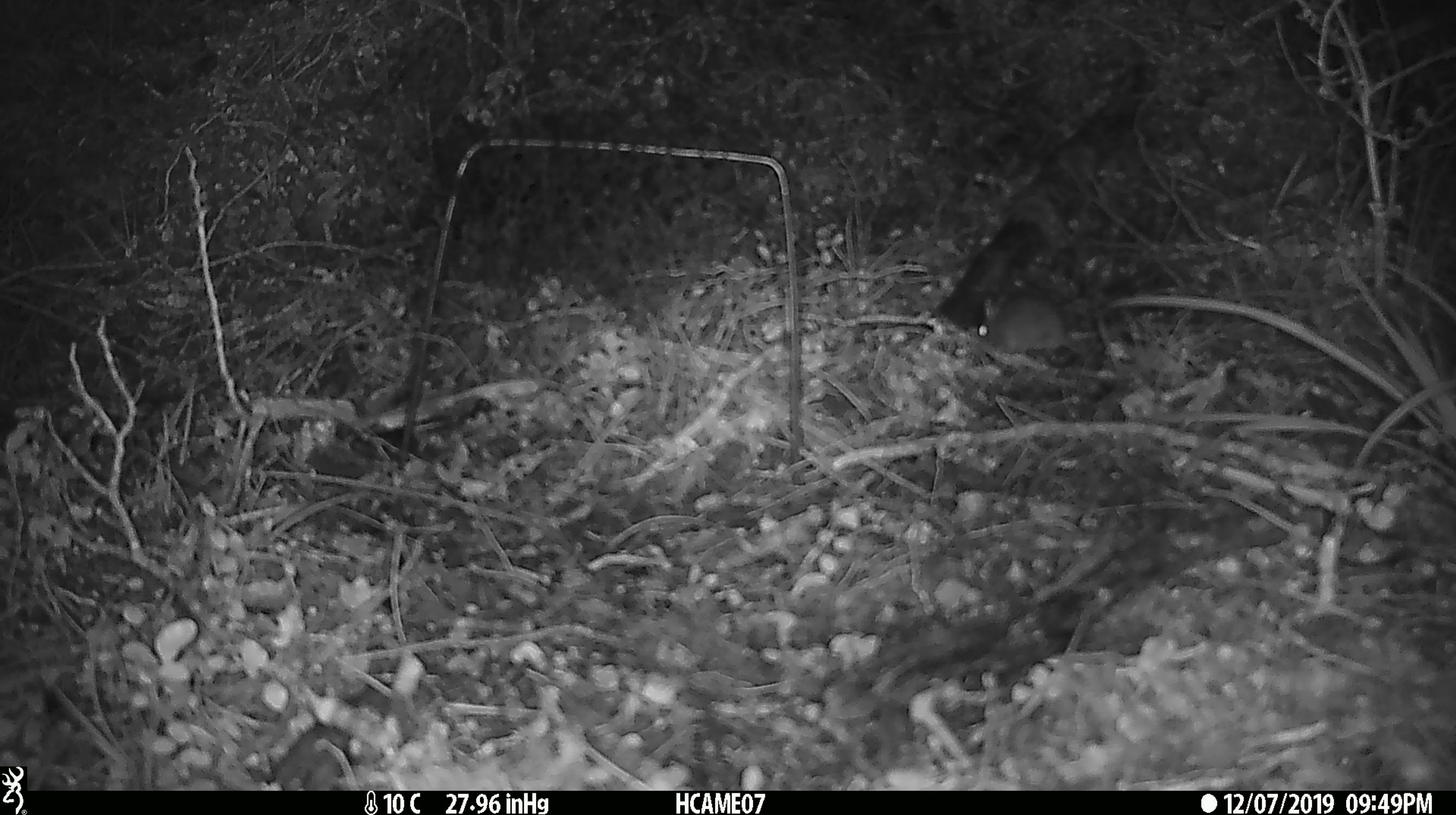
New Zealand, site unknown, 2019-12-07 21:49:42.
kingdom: Animalia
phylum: Chordata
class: Mammalia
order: Rodentia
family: Muridae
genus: Mus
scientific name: Mus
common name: mouse